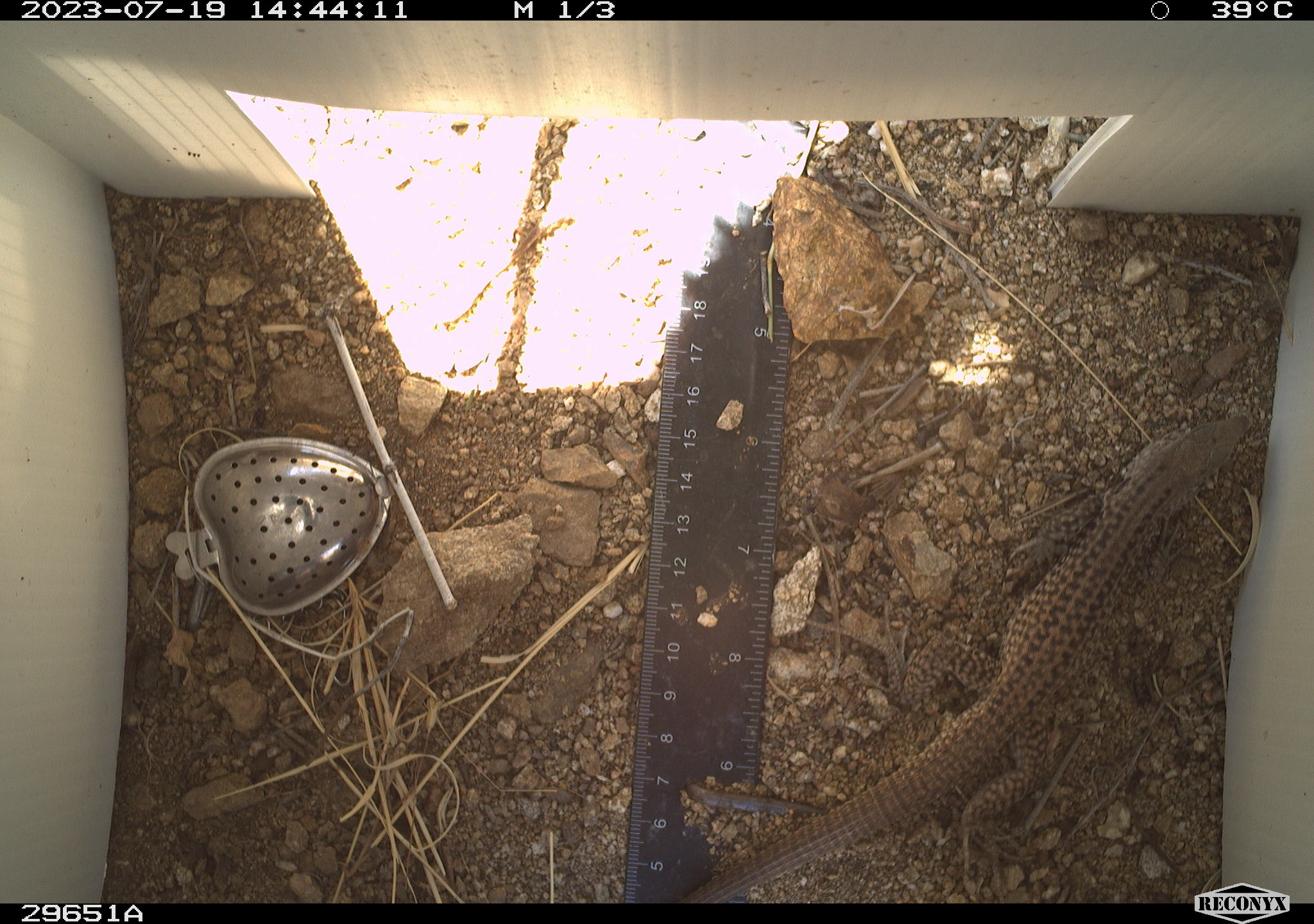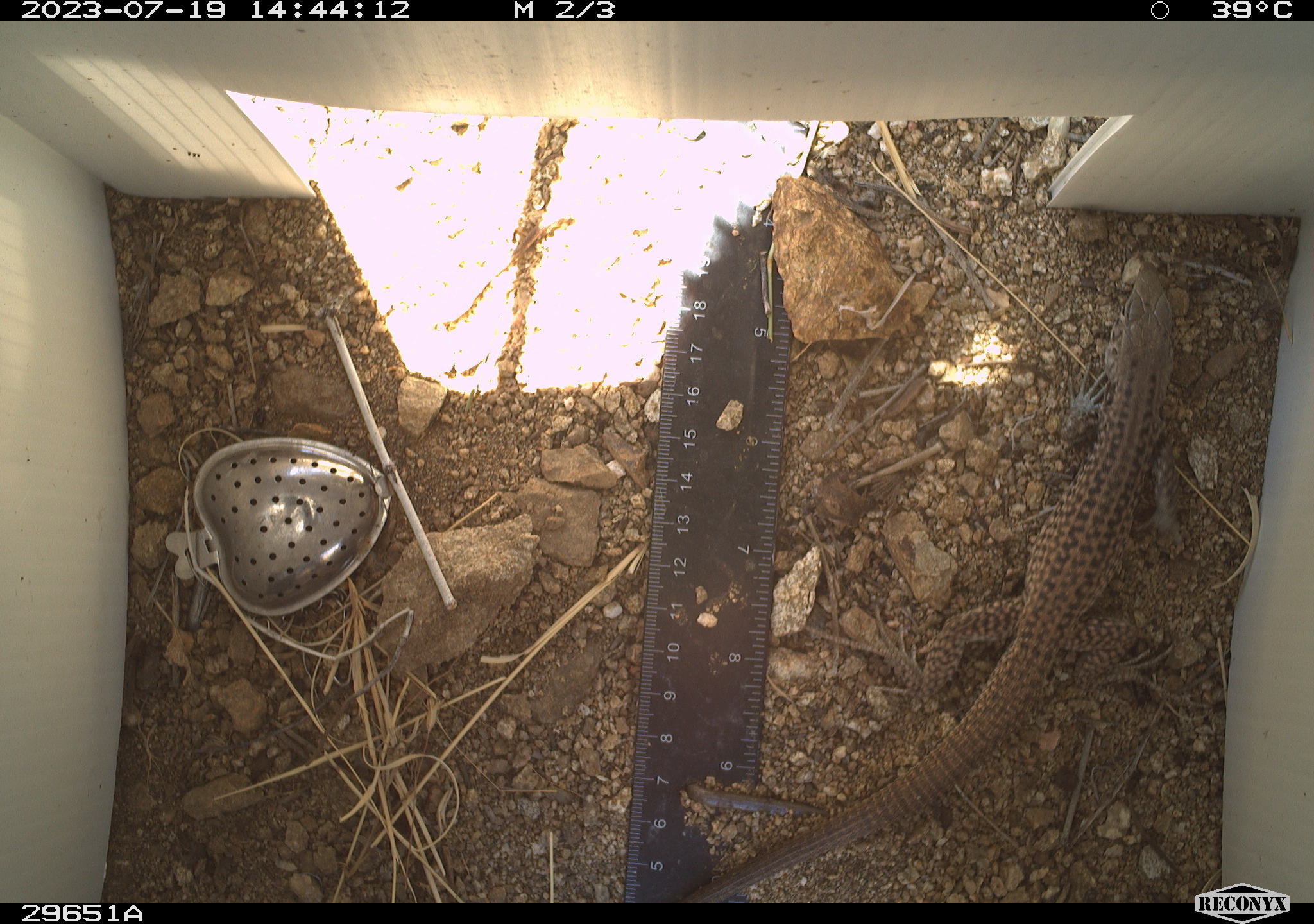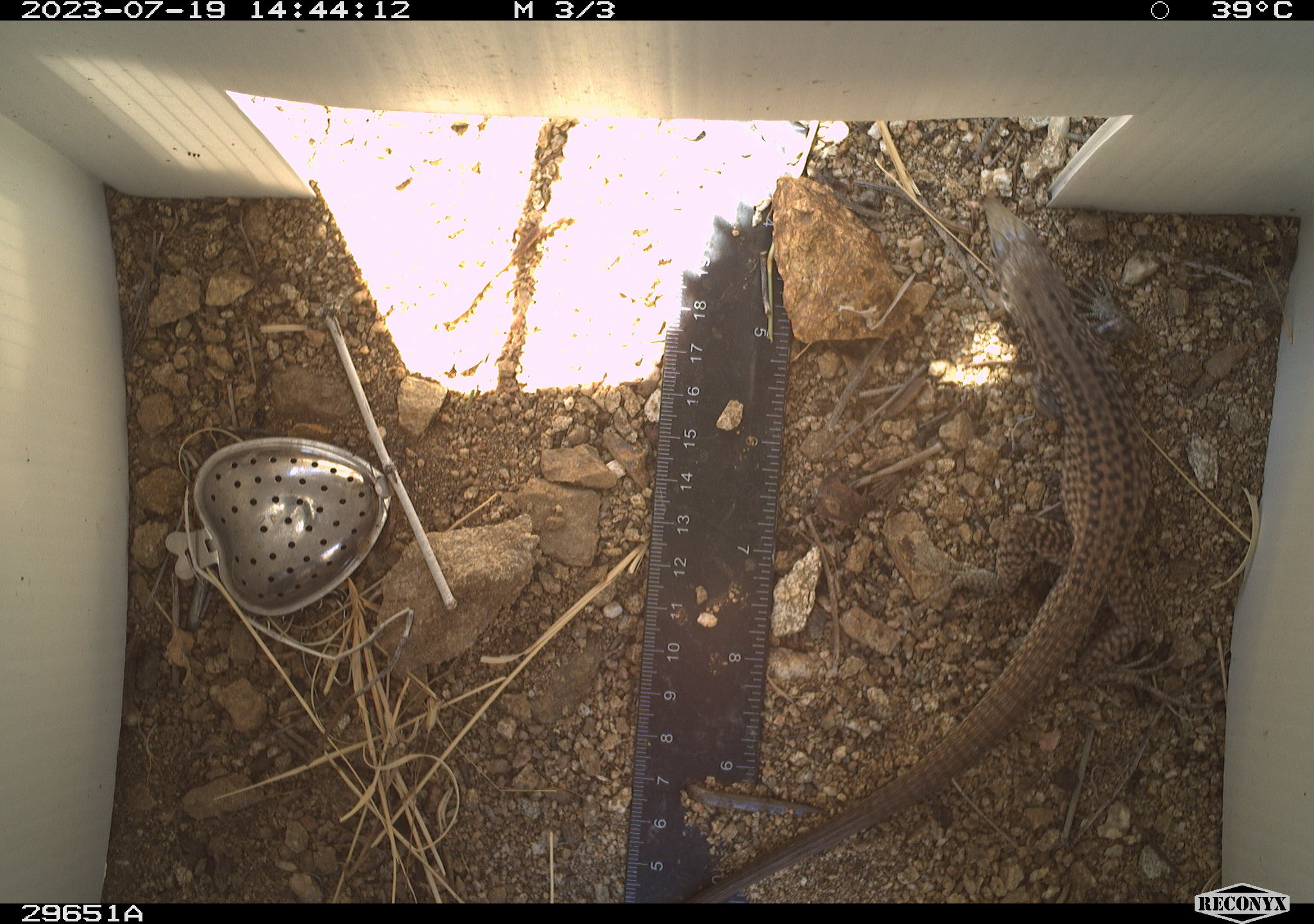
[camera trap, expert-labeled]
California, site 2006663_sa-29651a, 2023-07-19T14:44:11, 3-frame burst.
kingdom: Animalia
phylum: Chordata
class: Reptilia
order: Squamata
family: Teiidae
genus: Aspidoscelis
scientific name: Aspidoscelis tigris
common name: western whiptail